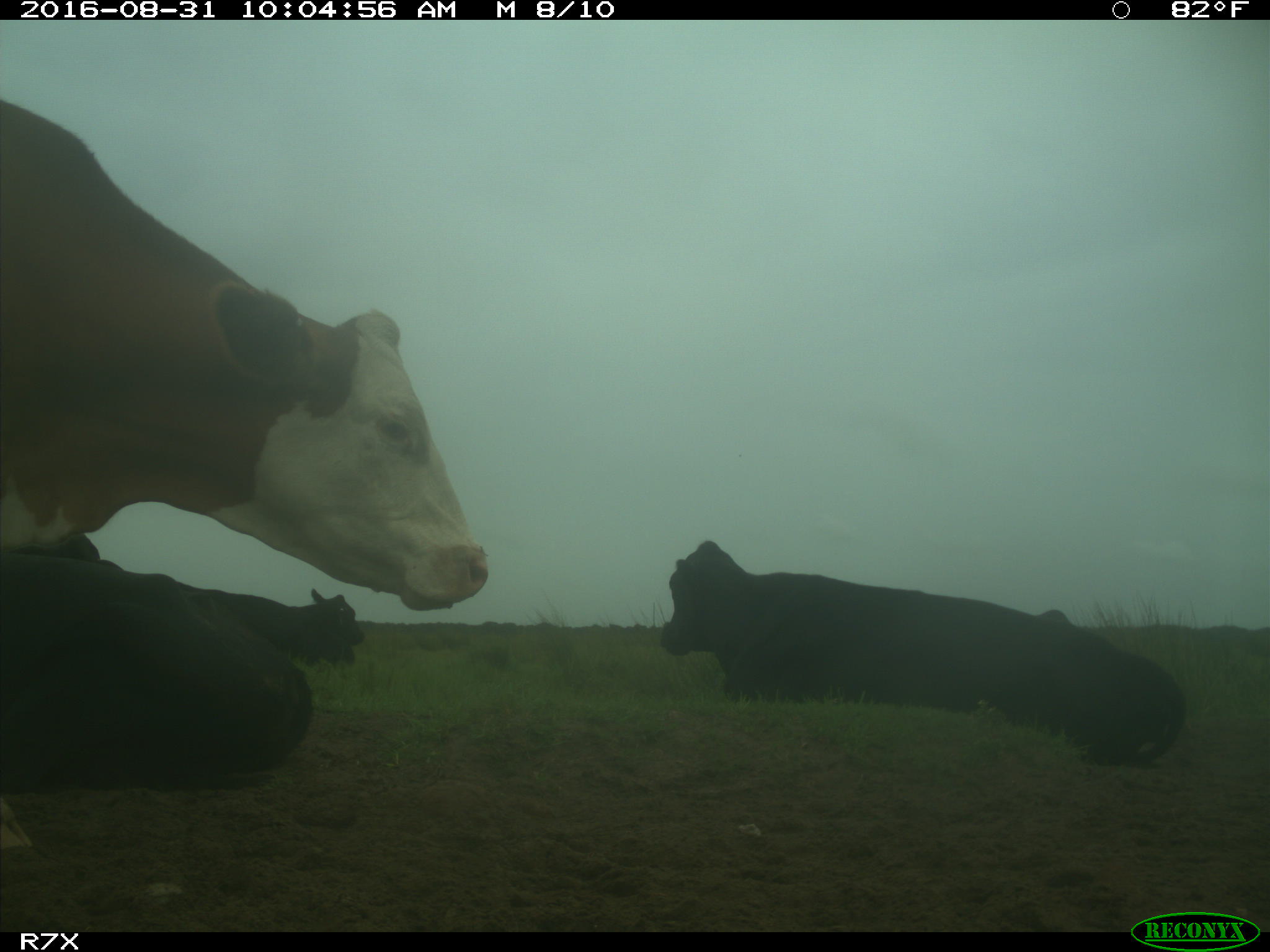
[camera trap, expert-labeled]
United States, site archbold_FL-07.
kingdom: Animalia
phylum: Chordata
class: Mammalia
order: Artiodactyla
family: Bovidae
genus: Bos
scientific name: Bos taurus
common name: domestic cow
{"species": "Bos taurus (domestic cow)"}